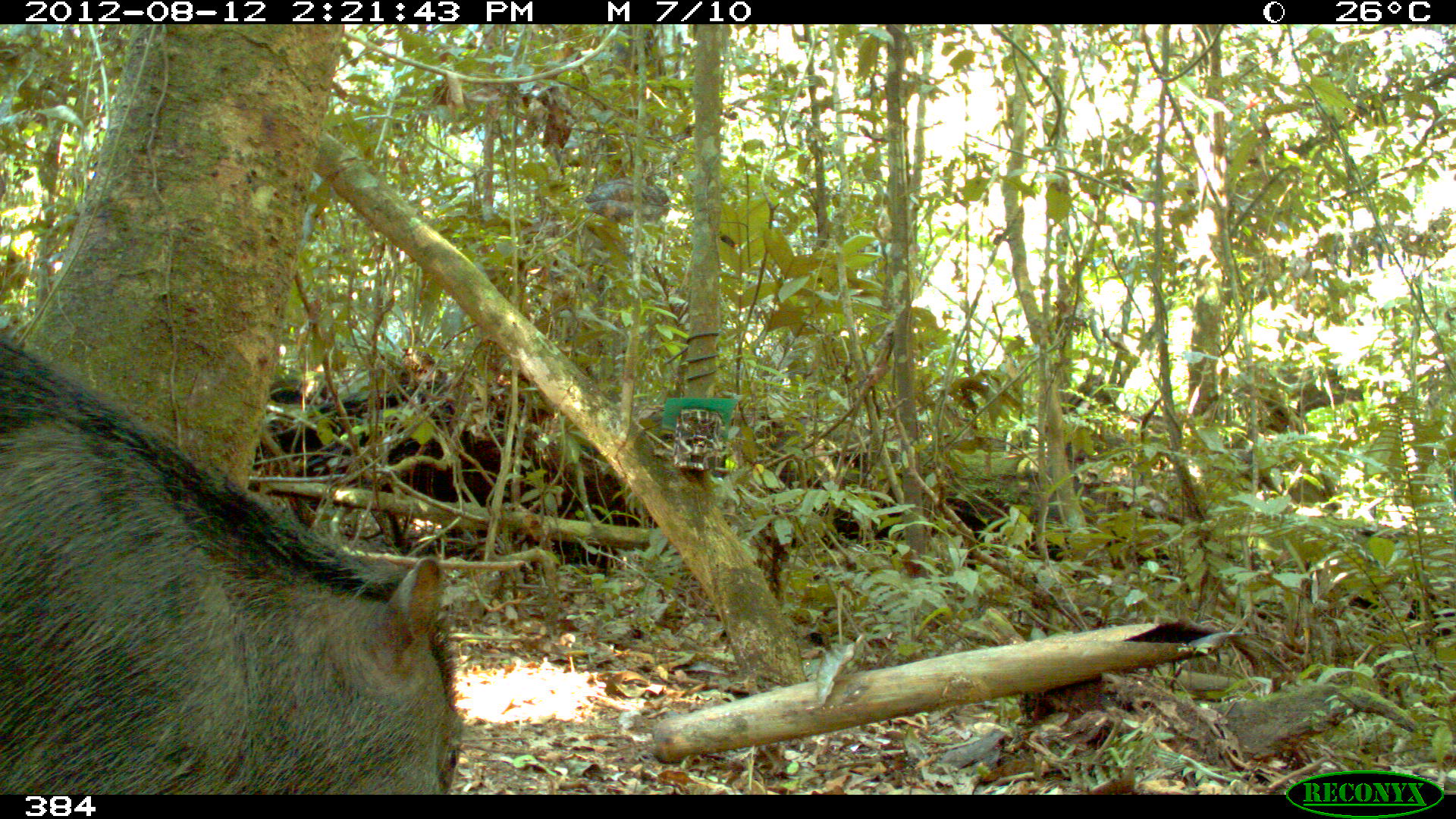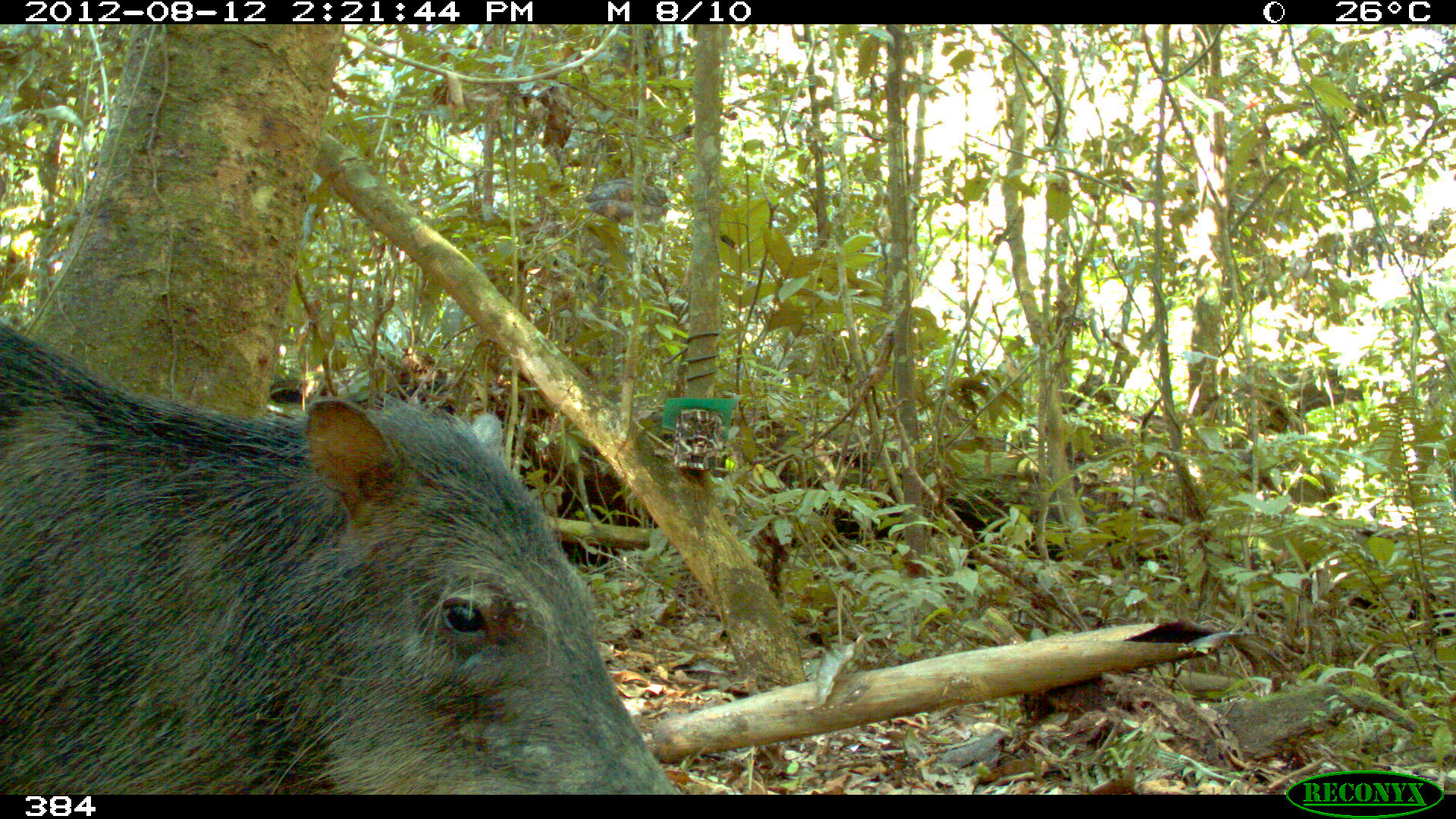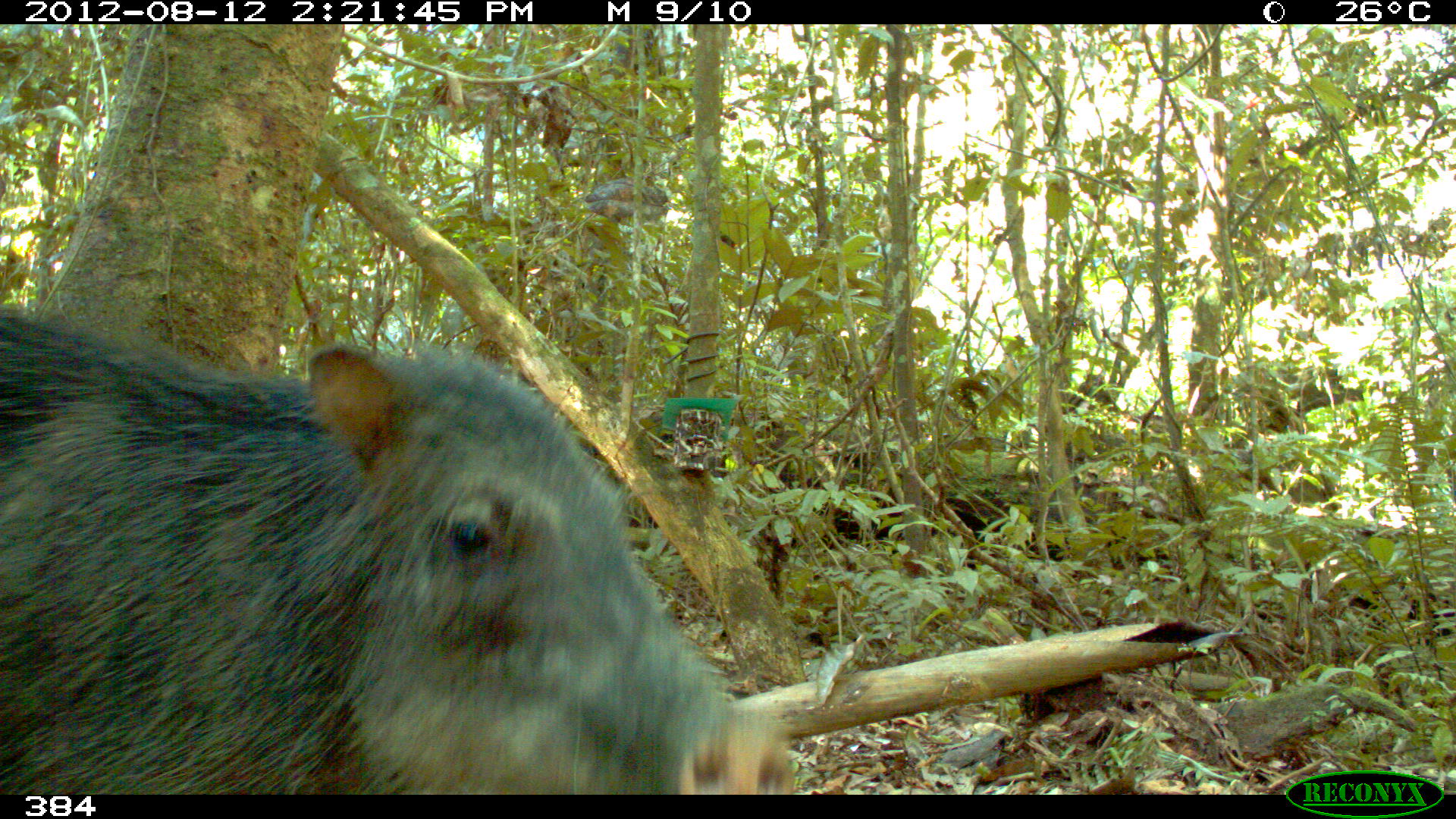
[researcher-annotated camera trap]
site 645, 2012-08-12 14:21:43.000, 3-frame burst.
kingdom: Animalia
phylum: Chordata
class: Mammalia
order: Artiodactyla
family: Tayassuidae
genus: Tayassu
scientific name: Tayassu pecari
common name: white-lipped peccary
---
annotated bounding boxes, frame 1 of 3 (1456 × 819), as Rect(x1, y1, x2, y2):
tayassu pecari: Rect(0, 332, 464, 794)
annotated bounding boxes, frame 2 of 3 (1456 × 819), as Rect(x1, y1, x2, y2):
tayassu pecari: Rect(0, 308, 689, 795)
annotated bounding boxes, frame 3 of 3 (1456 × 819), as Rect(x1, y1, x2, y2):
tayassu pecari: Rect(0, 303, 800, 791)